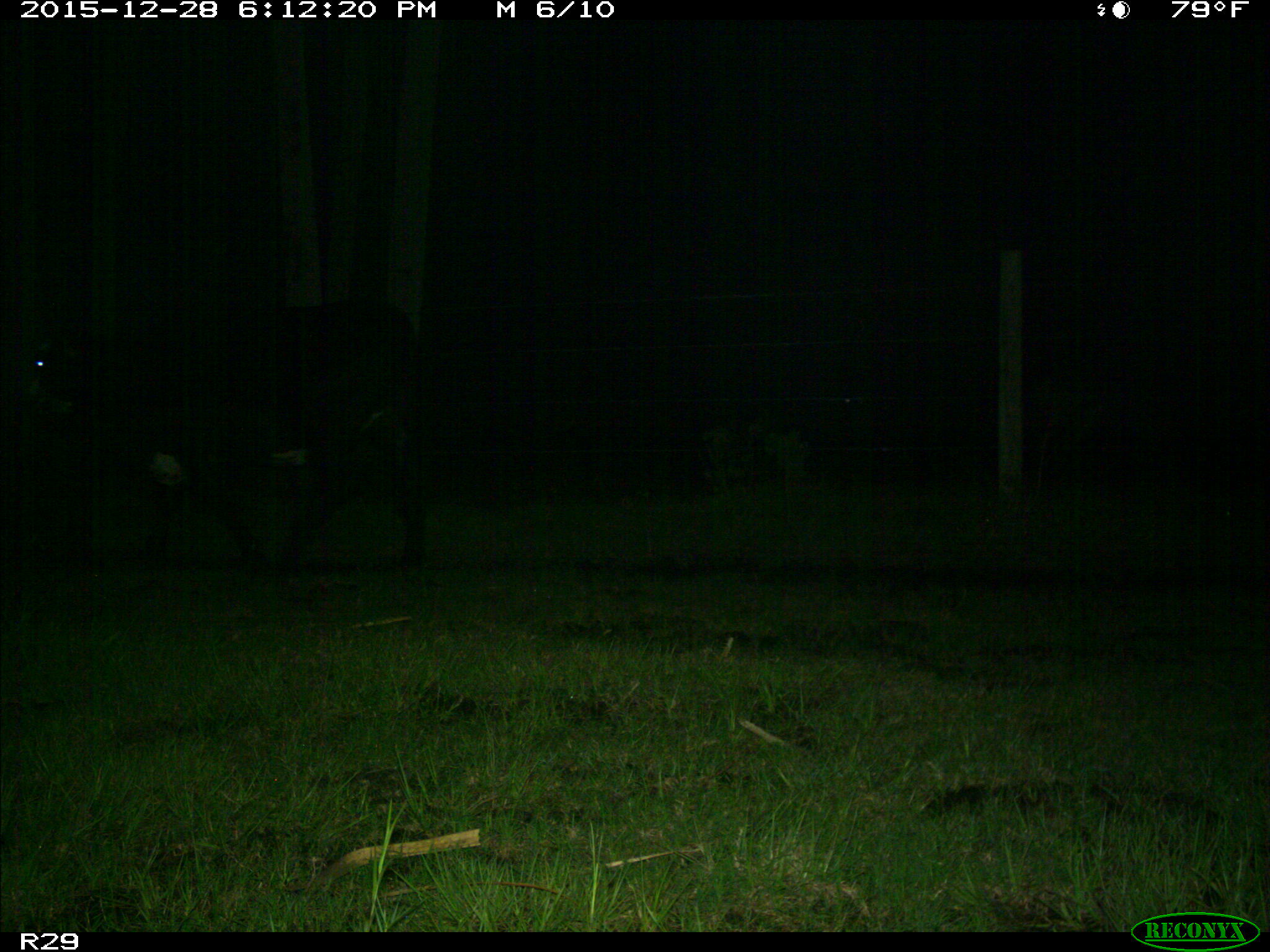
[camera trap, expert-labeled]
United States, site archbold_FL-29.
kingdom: Animalia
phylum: Chordata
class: Mammalia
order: Artiodactyla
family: Bovidae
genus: Bos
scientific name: Bos taurus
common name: domestic cow